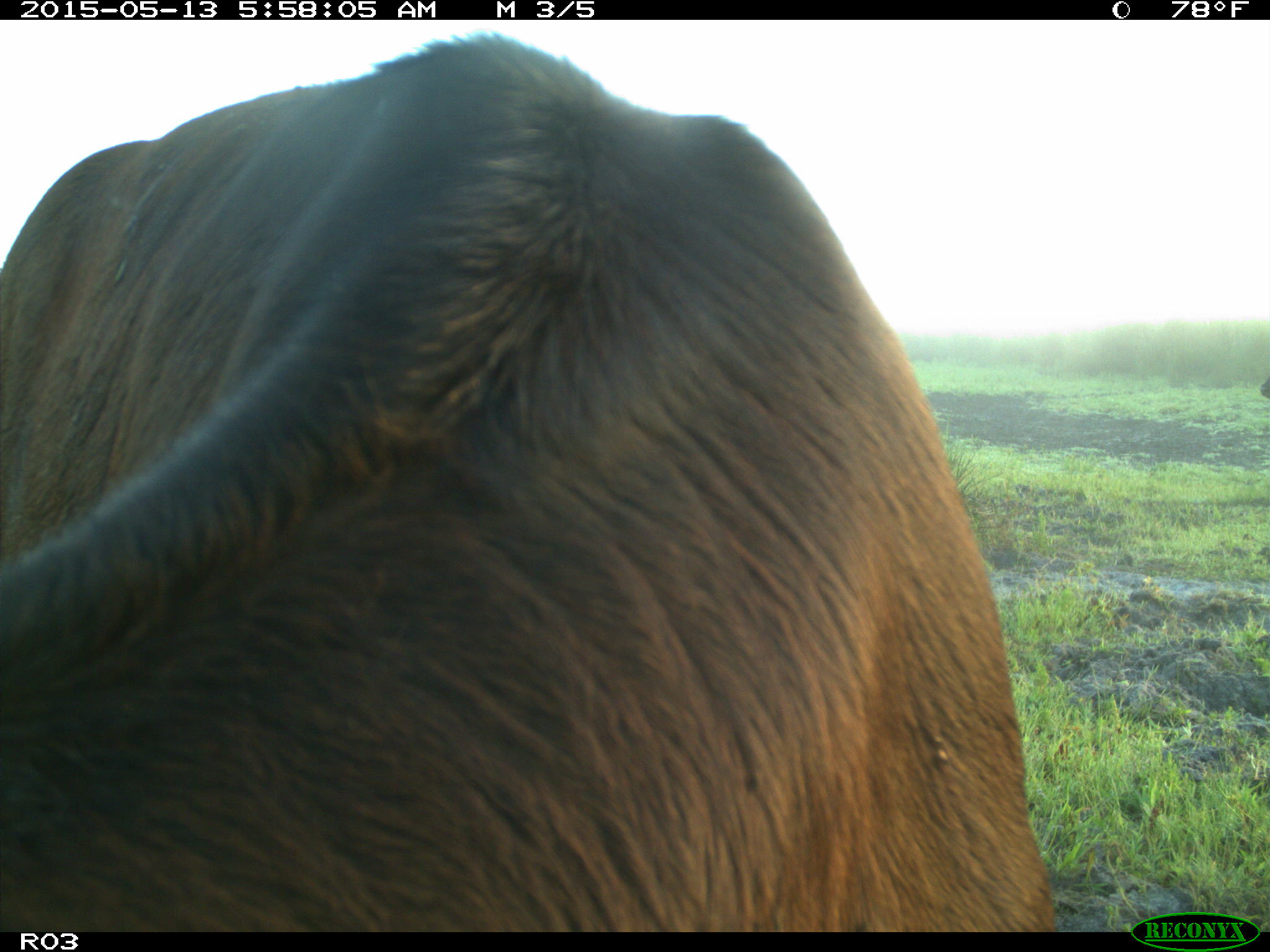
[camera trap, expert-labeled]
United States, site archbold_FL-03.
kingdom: Animalia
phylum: Chordata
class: Mammalia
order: Artiodactyla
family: Bovidae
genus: Bos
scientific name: Bos taurus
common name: domestic cow